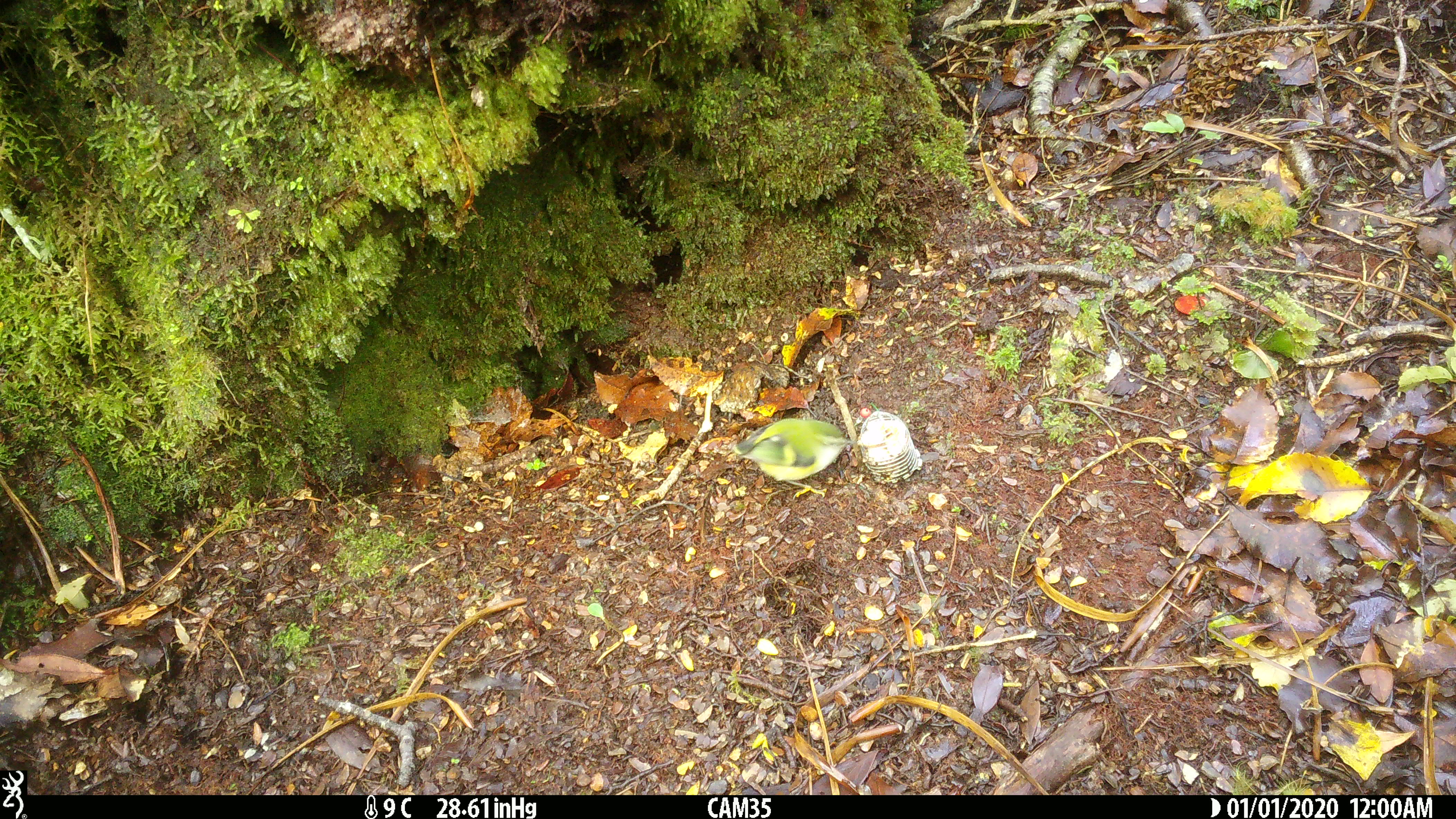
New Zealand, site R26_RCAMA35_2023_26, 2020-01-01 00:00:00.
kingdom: Animalia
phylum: Chordata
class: Aves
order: Passeriformes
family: Acanthisittidae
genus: Acanthisitta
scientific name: Acanthisitta chloris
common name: rifleman